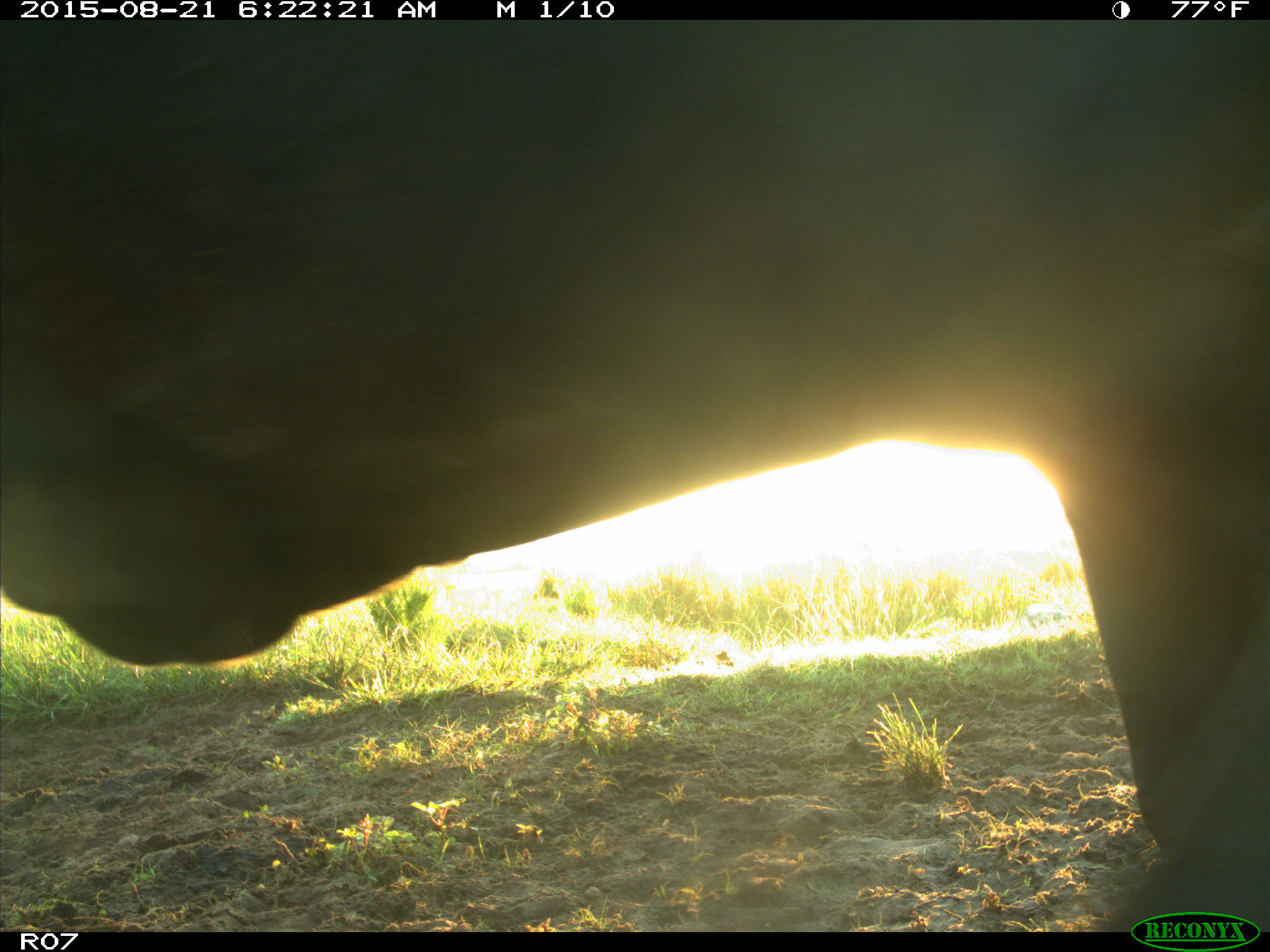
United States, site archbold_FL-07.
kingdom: Animalia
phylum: Chordata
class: Mammalia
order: Artiodactyla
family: Bovidae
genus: Bos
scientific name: Bos taurus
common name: domestic cow